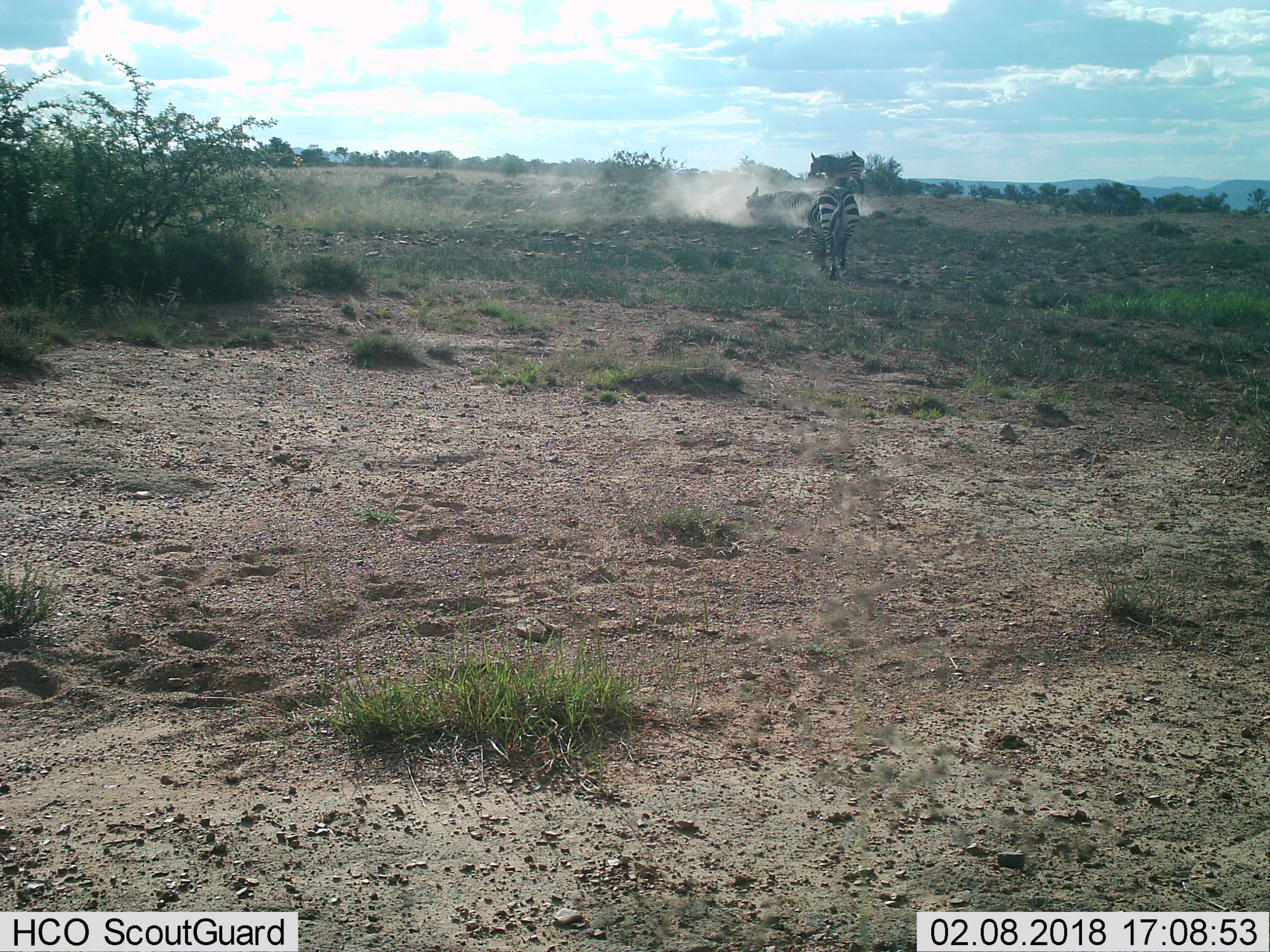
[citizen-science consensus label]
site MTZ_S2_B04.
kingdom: Animalia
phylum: Chordata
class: Mammalia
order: Perissodactyla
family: Equidae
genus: Equus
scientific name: Equus zebra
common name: mountain zebra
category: zebramountain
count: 3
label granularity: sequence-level